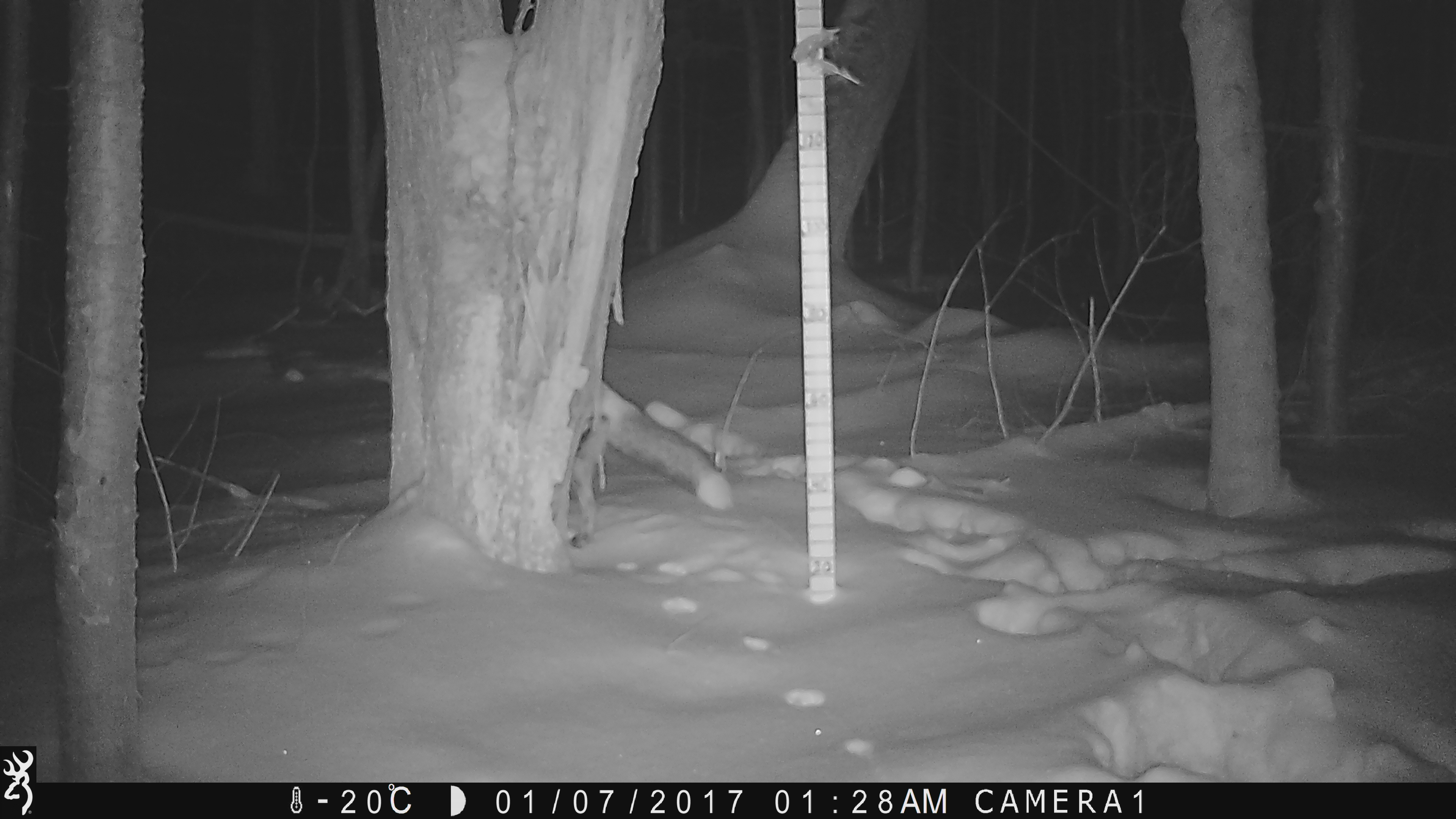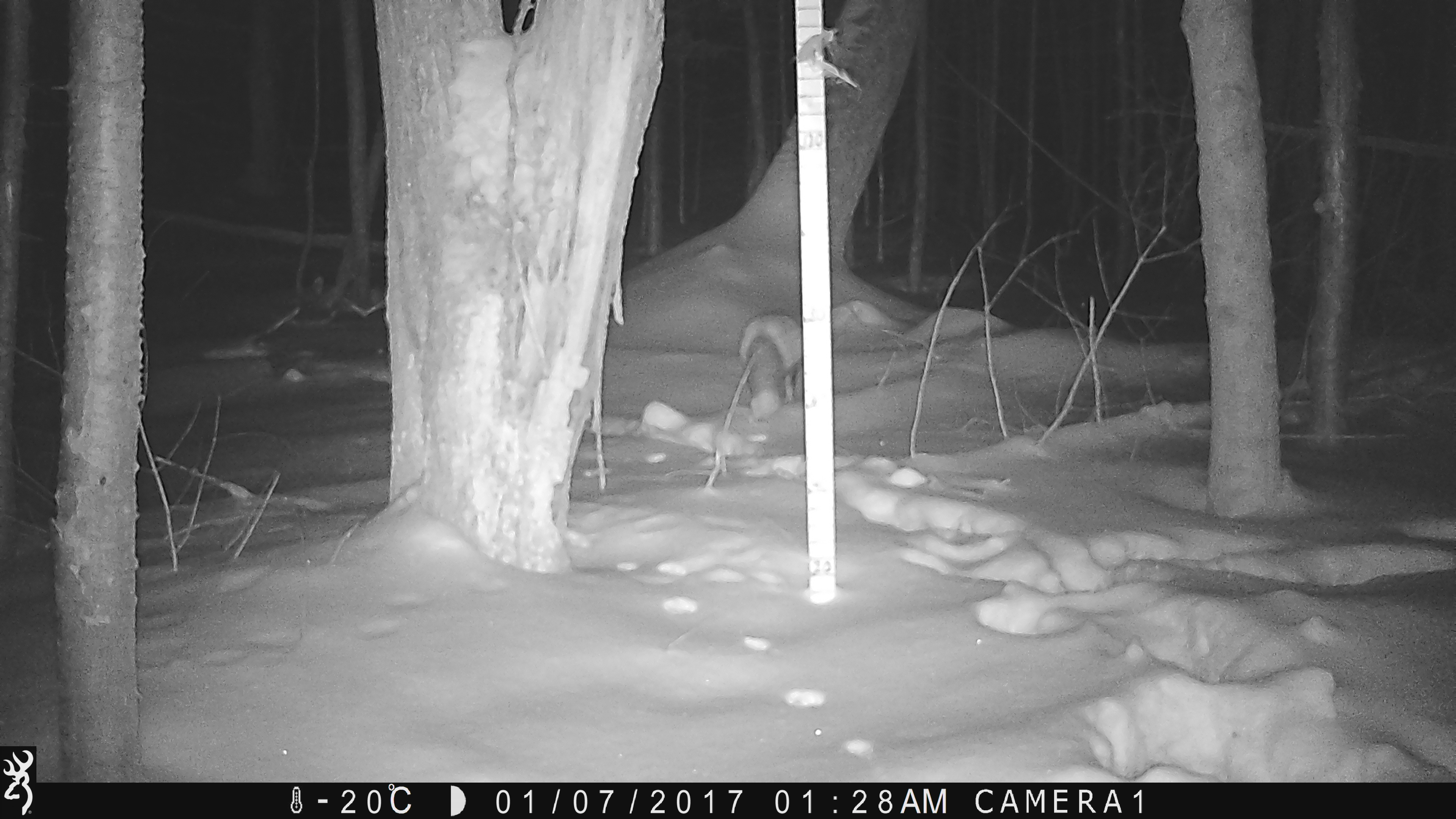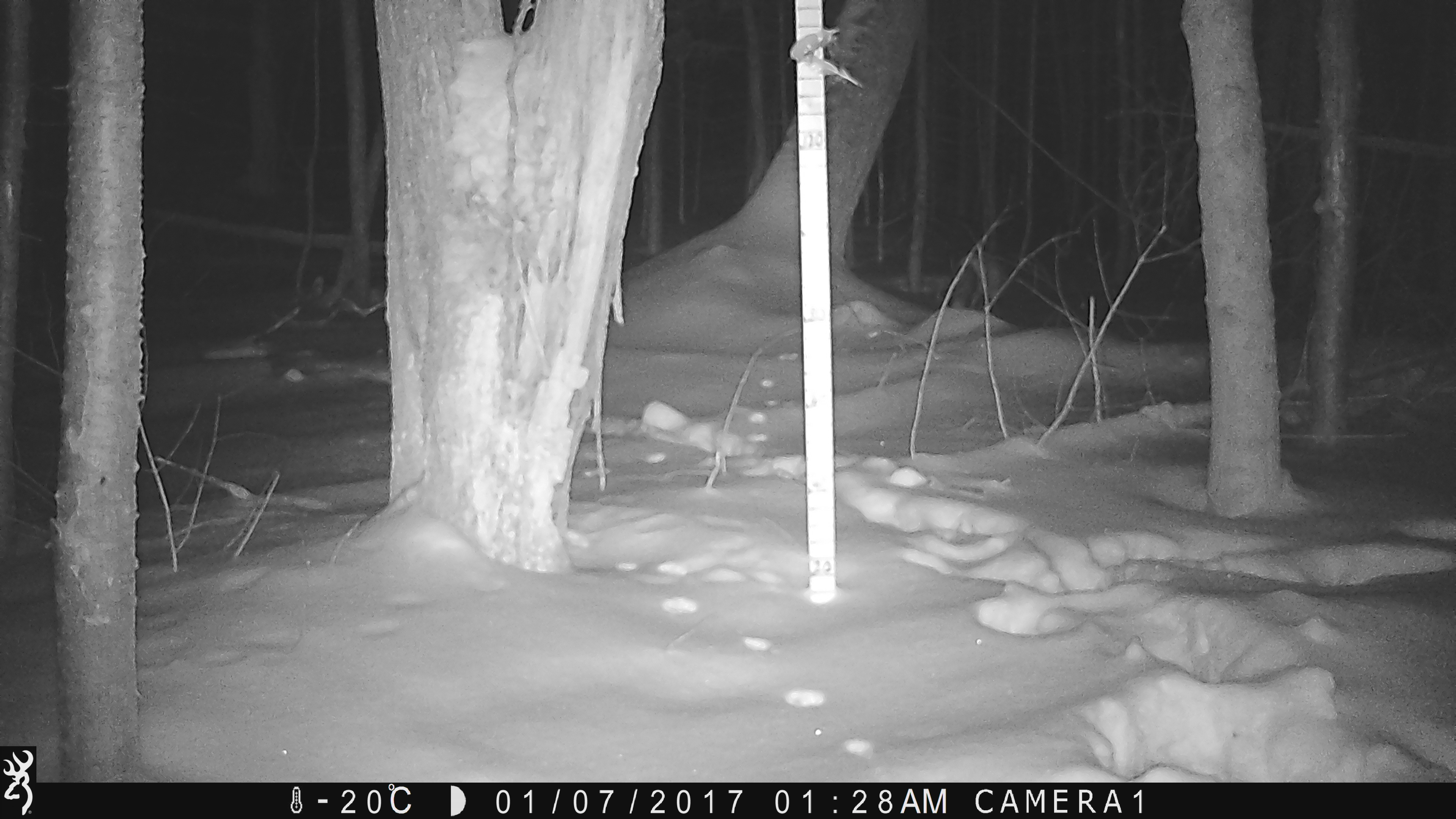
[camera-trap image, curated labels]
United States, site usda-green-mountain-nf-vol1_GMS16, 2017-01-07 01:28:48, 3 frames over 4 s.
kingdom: Animalia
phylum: Chordata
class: Mammalia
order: Carnivora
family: Canidae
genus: Vulpes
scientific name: Vulpes vulpes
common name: red fox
Red fox (Vulpes vulpes).